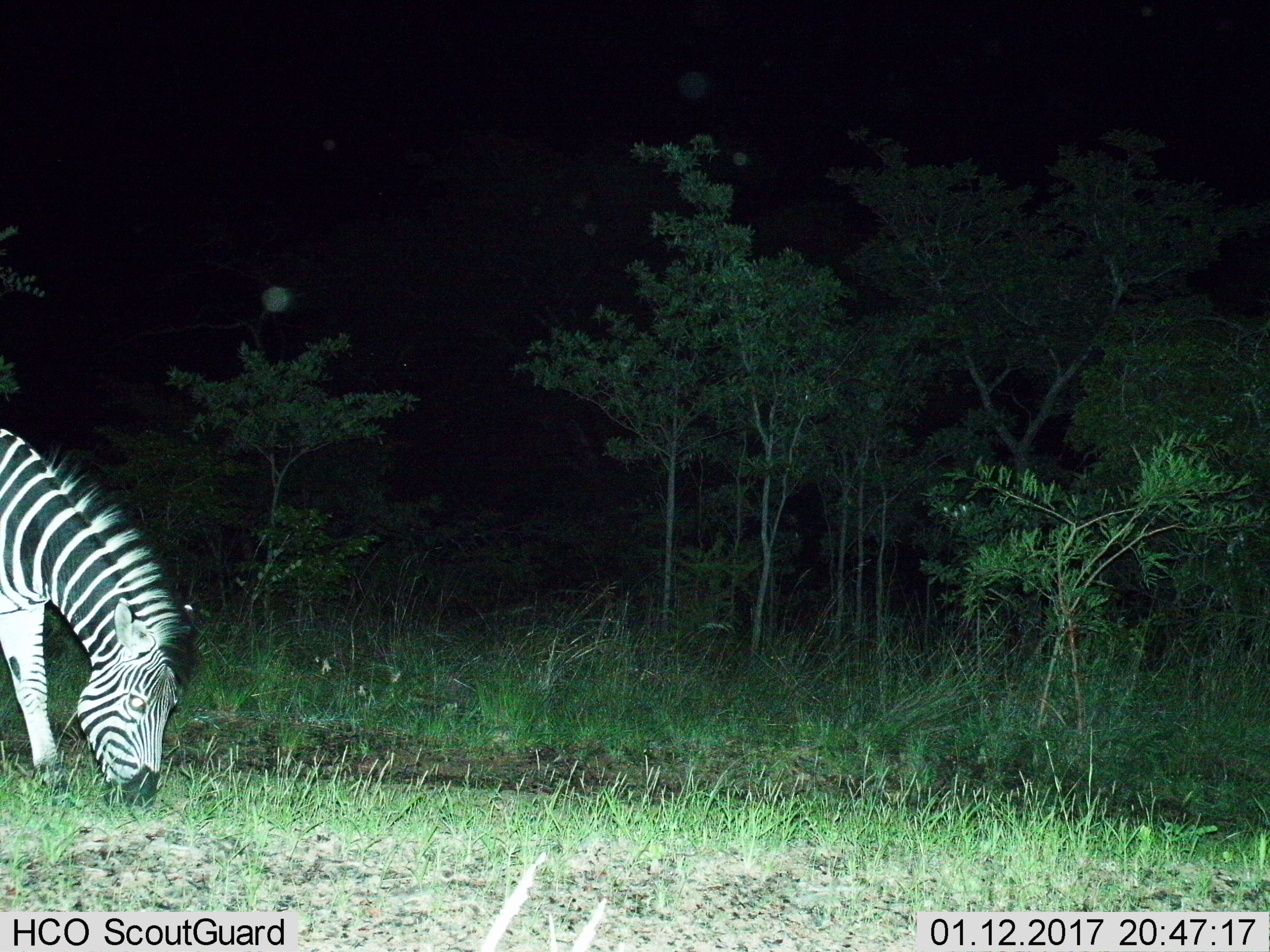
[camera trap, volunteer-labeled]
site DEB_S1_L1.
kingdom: Animalia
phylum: Chordata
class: Mammalia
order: Perissodactyla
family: Equidae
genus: Equus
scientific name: Equus quagga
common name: plains zebra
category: zebraplains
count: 1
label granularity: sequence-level